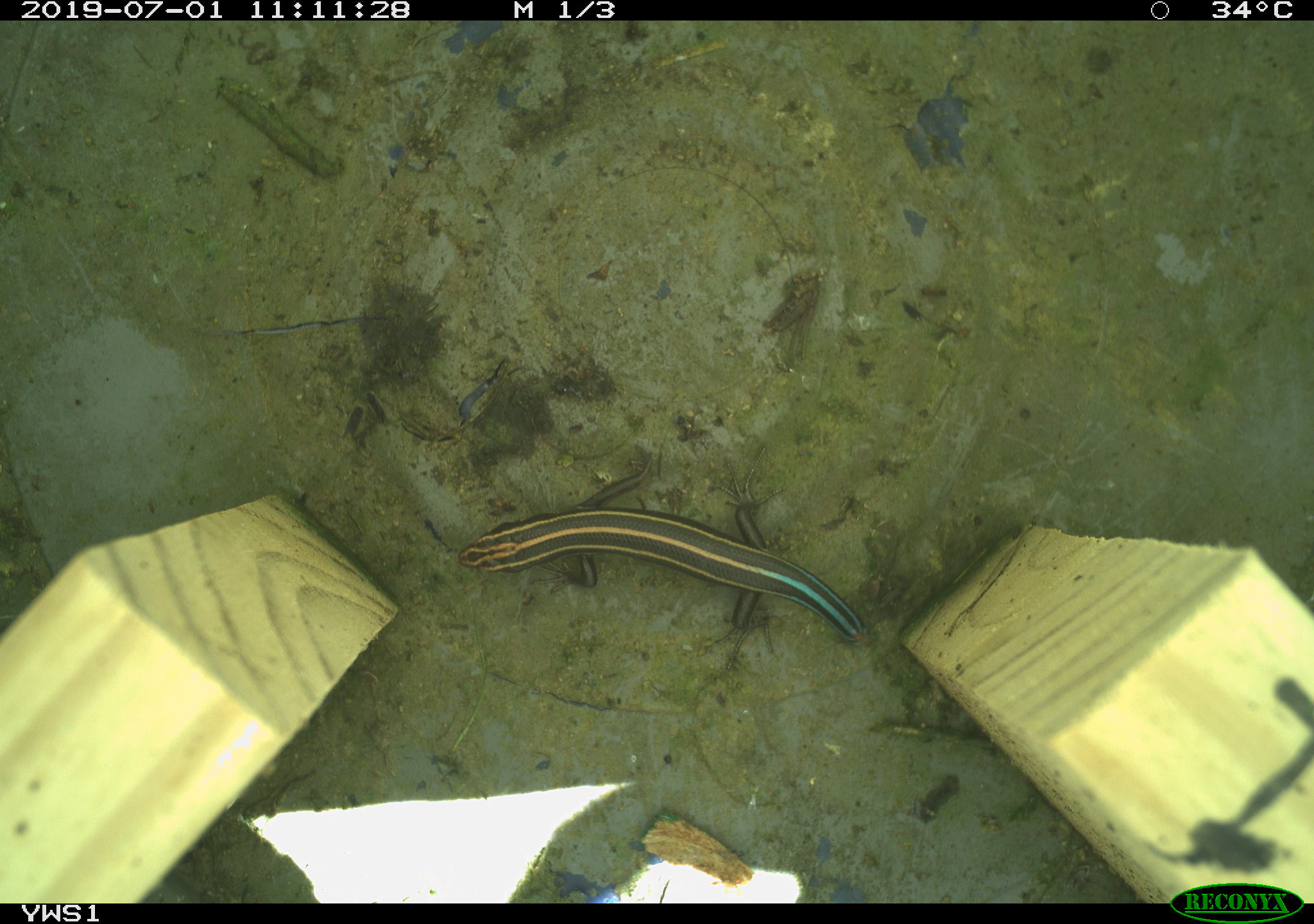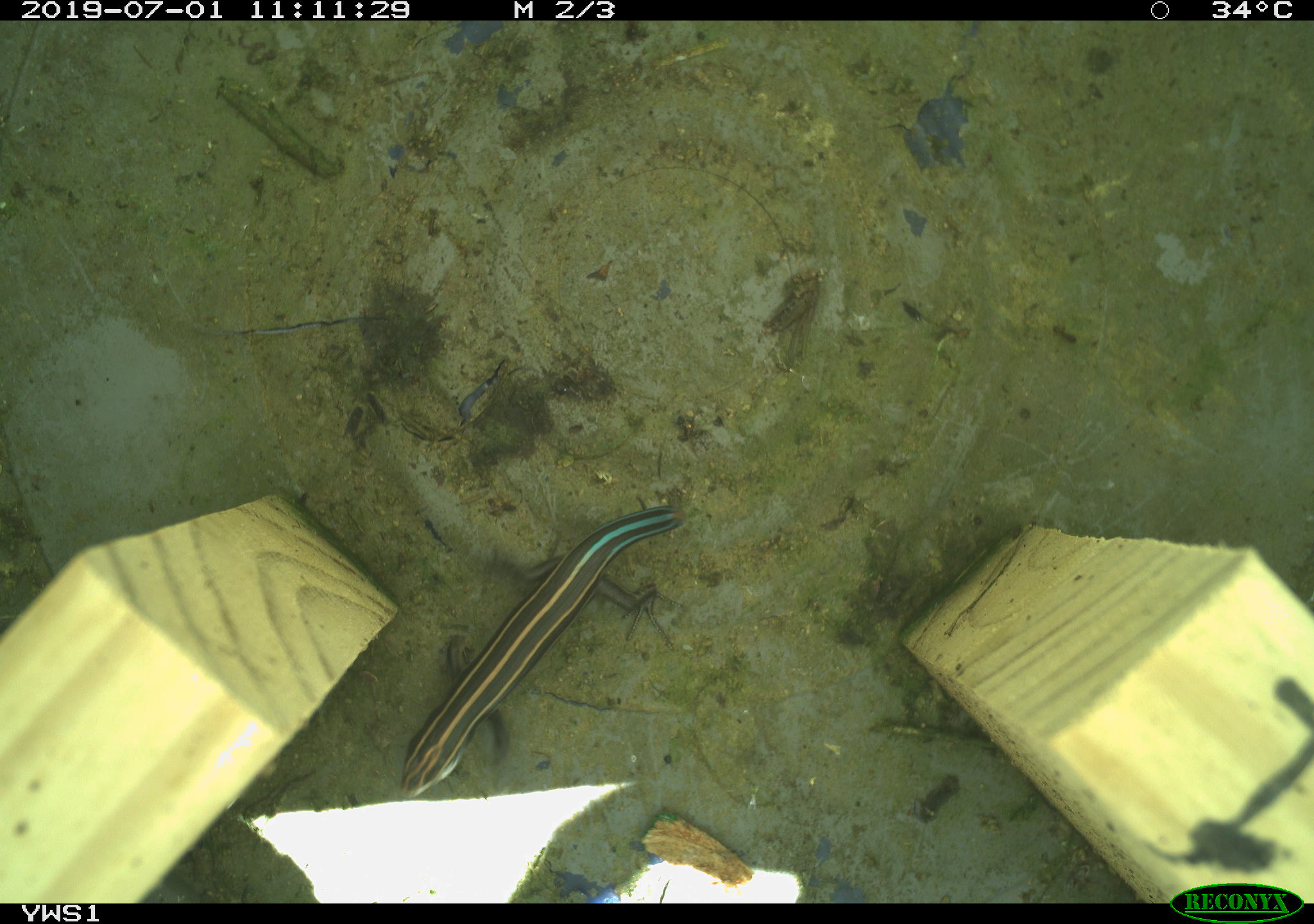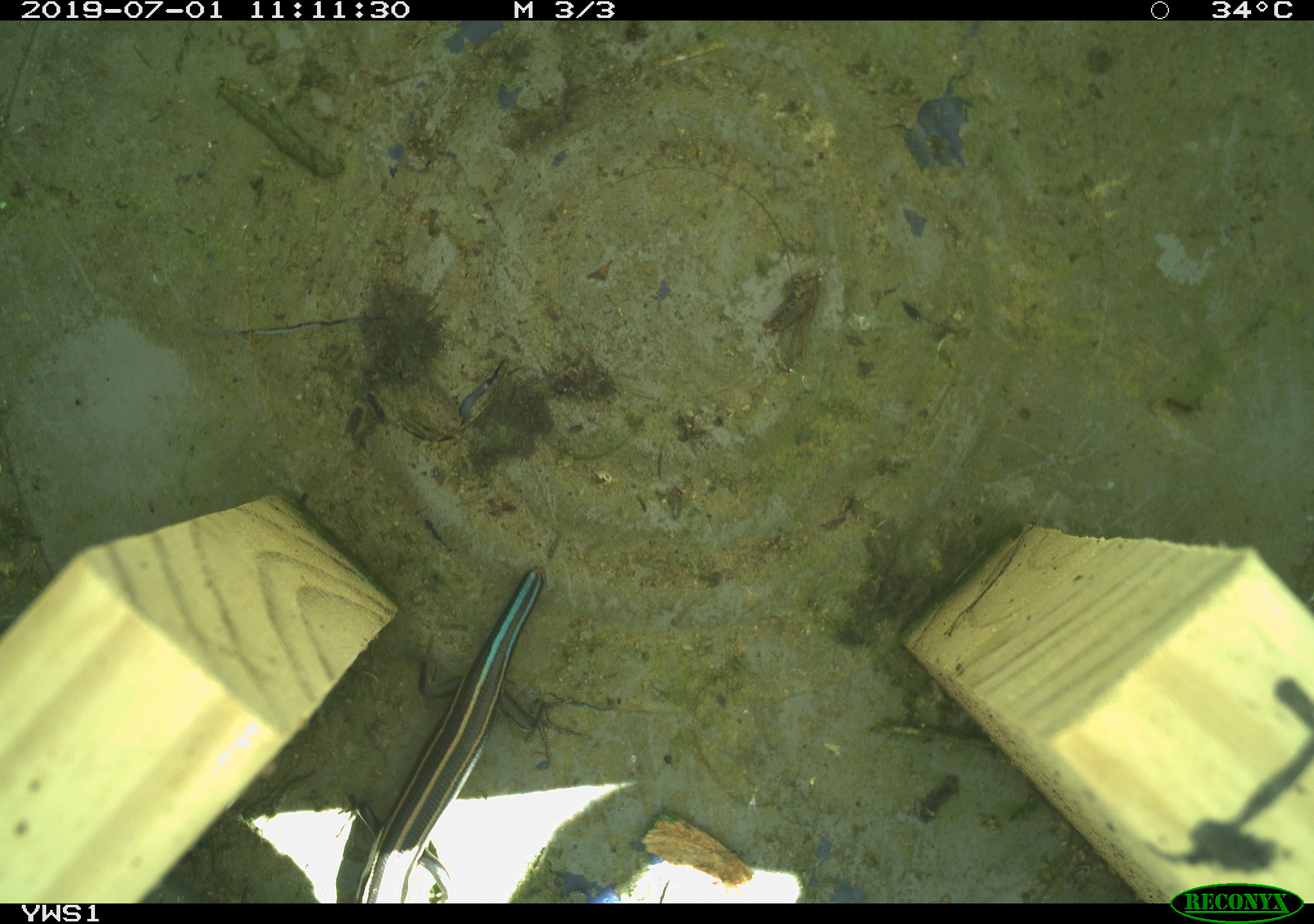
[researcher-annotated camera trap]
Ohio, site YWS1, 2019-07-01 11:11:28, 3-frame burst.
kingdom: Animalia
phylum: Chordata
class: Reptilia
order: Squamata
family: Scincidae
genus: Plestiodon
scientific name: Plestiodon fasciatus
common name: common five-lined skink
Common five-lined skink (Plestiodon fasciatus).